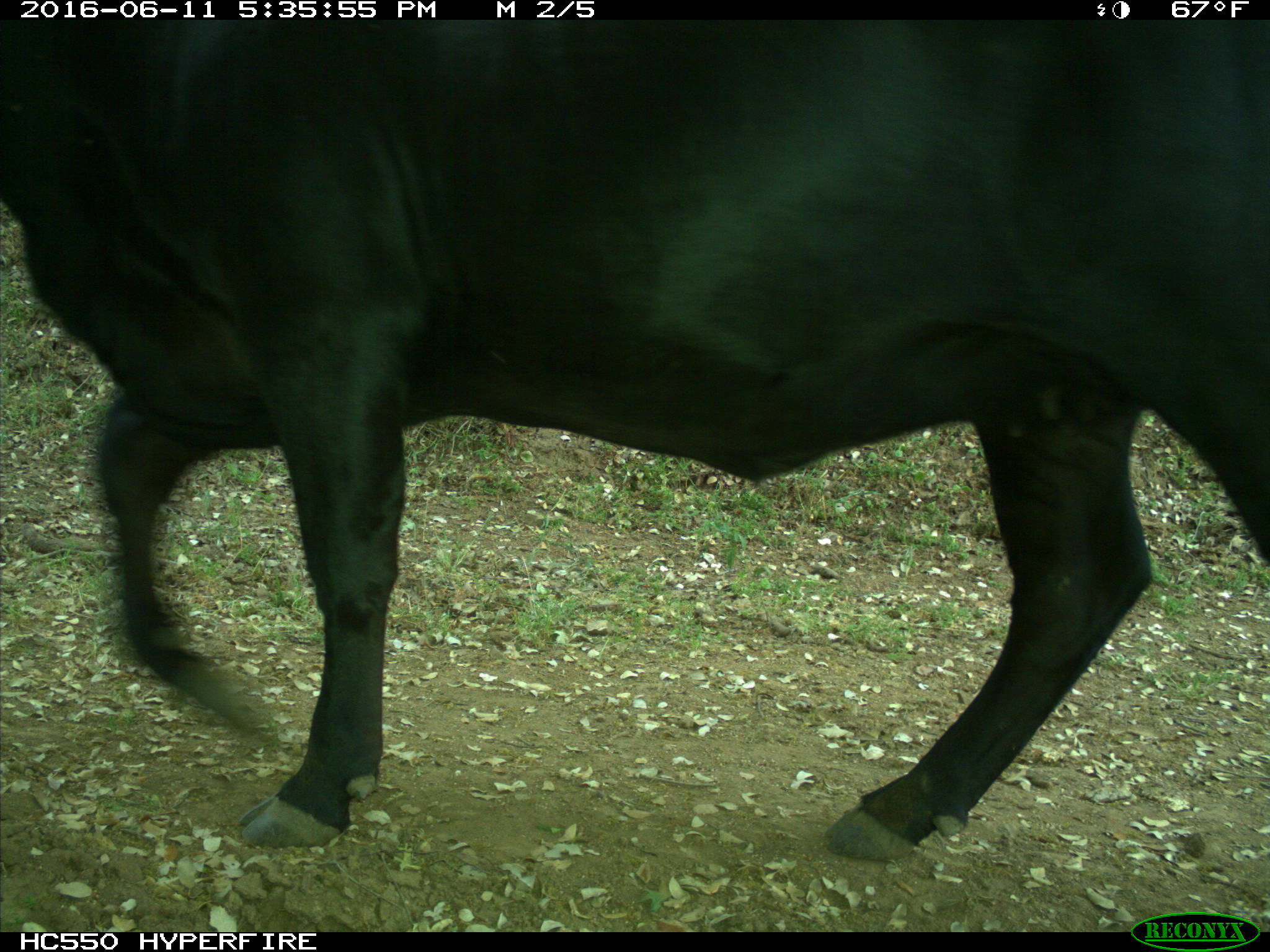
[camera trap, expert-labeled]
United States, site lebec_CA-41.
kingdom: Animalia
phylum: Chordata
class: Mammalia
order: Artiodactyla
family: Bovidae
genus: Bos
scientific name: Bos taurus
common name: domestic cow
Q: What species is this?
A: Bos taurus (domestic cow).